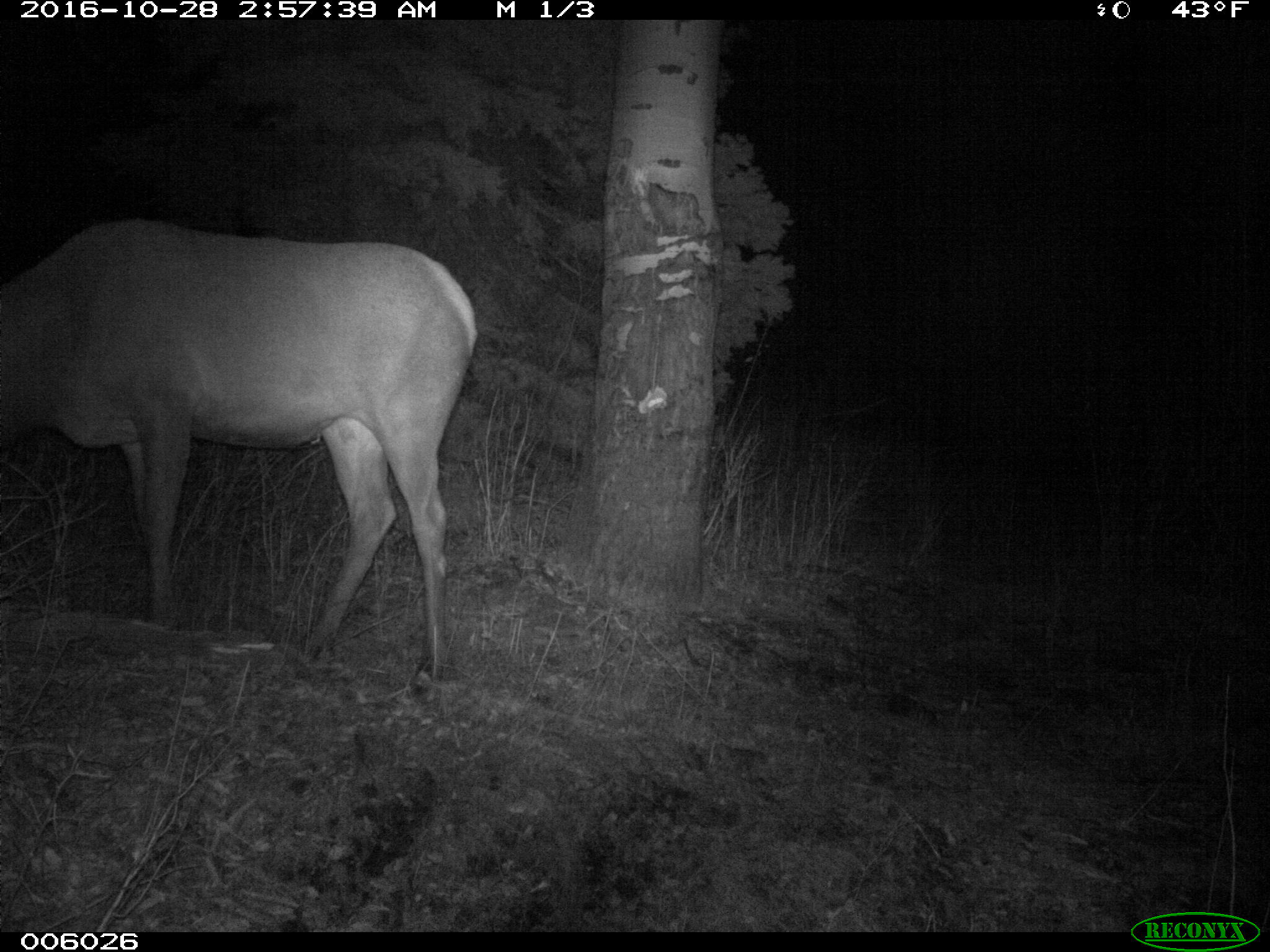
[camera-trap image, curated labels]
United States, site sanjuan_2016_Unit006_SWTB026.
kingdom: Animalia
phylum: Chordata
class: Mammalia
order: Artiodactyla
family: Cervidae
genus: Cervus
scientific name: Cervus elaphus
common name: red deer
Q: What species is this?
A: Cervus elaphus (red deer).